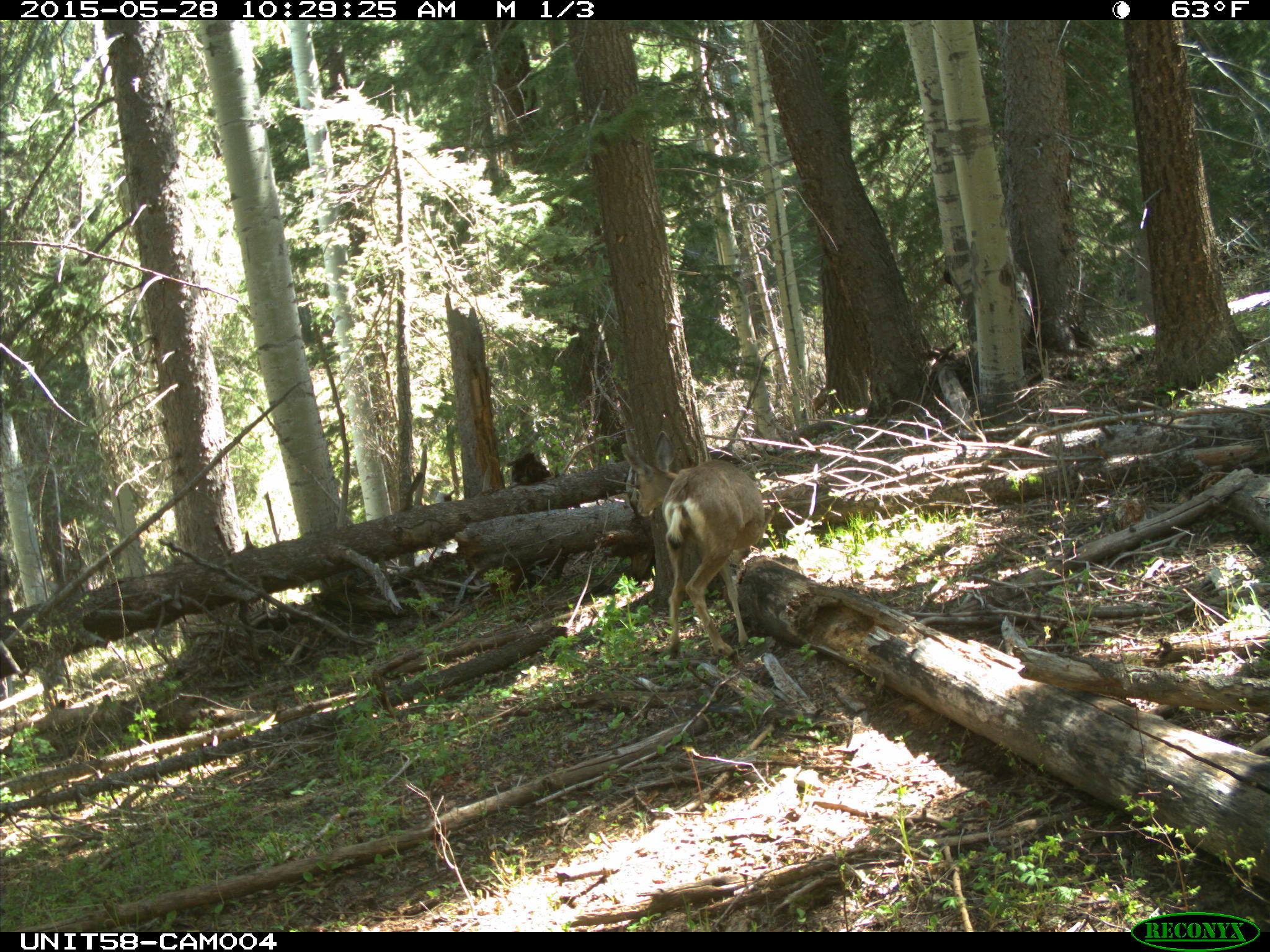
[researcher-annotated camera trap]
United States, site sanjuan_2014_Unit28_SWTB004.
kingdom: Animalia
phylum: Chordata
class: Mammalia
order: Artiodactyla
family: Cervidae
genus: Odocoileus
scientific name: Odocoileus hemionus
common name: mule deer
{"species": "Odocoileus hemionus (mule deer)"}